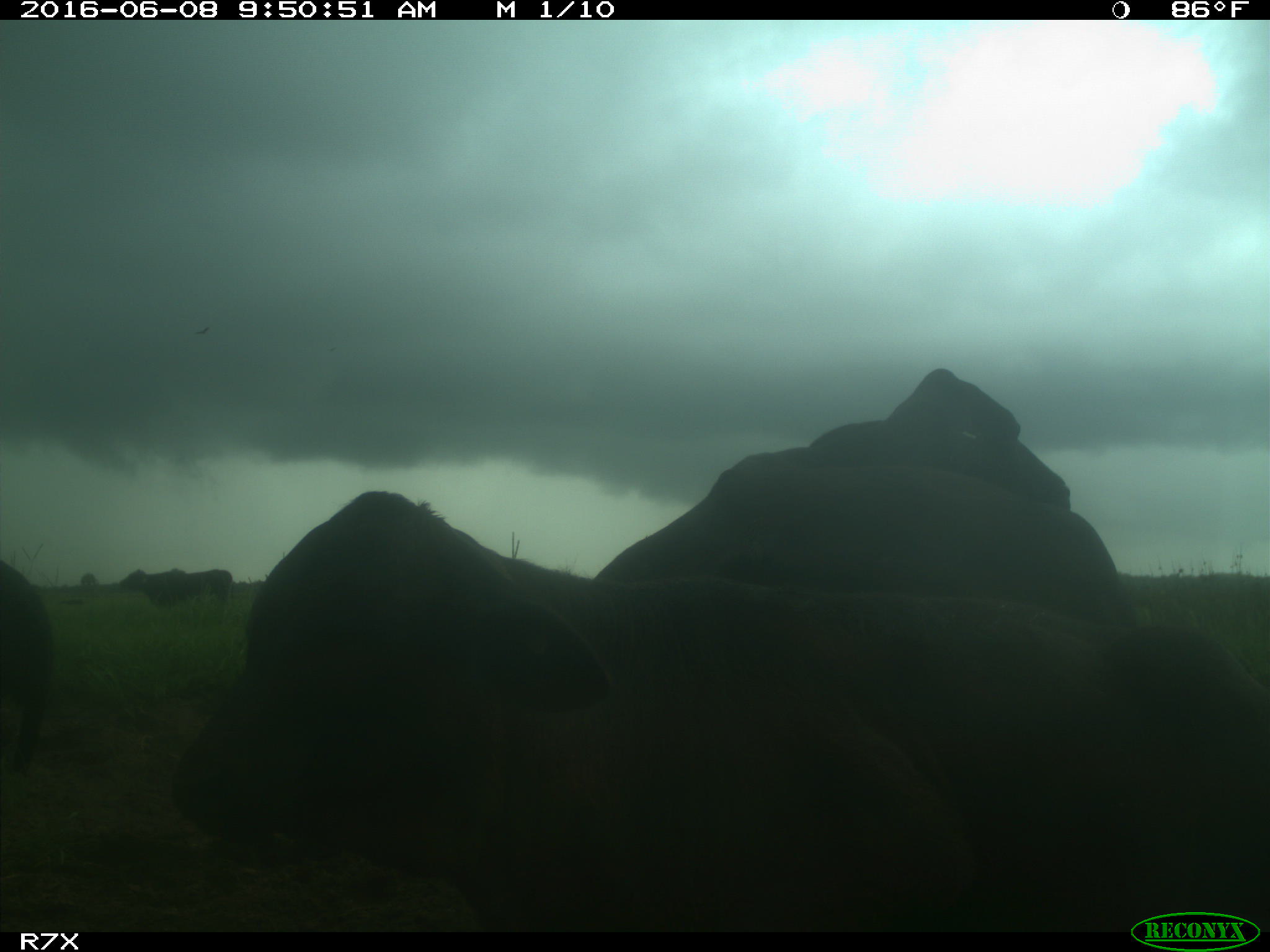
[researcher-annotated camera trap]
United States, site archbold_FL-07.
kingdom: Animalia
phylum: Chordata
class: Mammalia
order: Artiodactyla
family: Bovidae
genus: Bos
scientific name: Bos taurus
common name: domestic cow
Bos taurus (domestic cow).